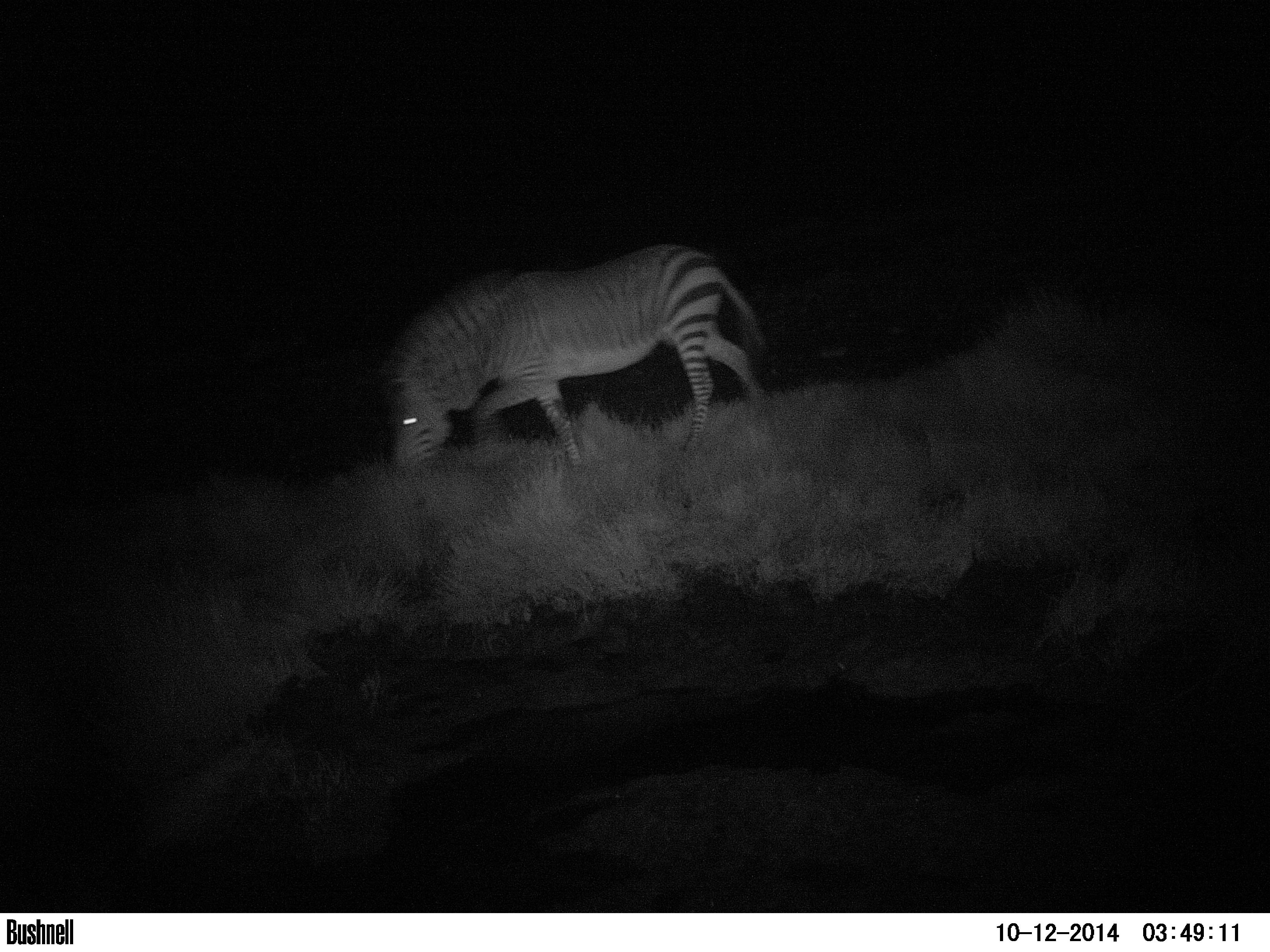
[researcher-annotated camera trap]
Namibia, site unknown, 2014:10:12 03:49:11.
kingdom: Animalia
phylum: Chordata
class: Mammalia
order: Perissodactyla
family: Equidae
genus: Equus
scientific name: Equus zebra hartmannae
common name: hartmann's mountain zebra